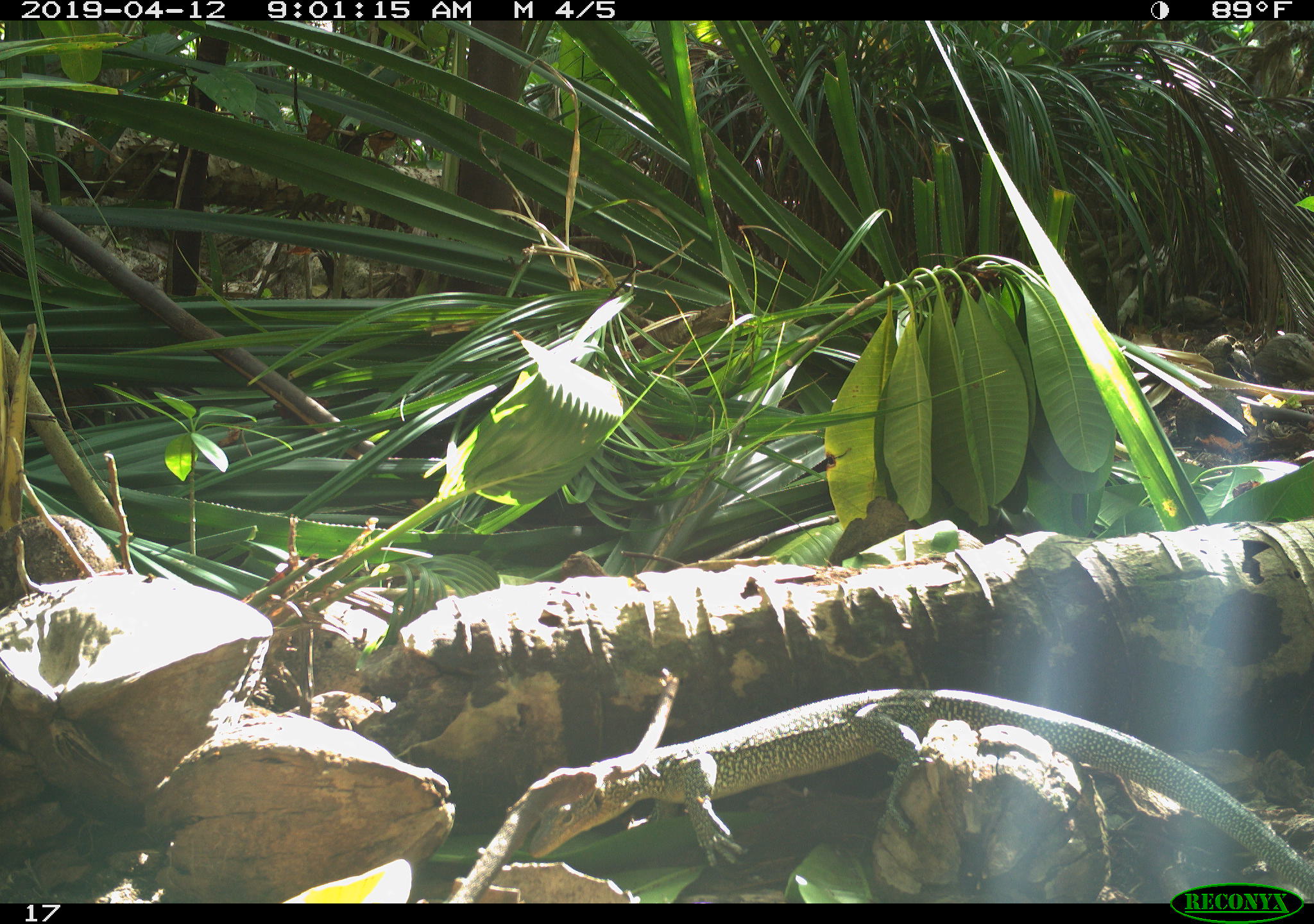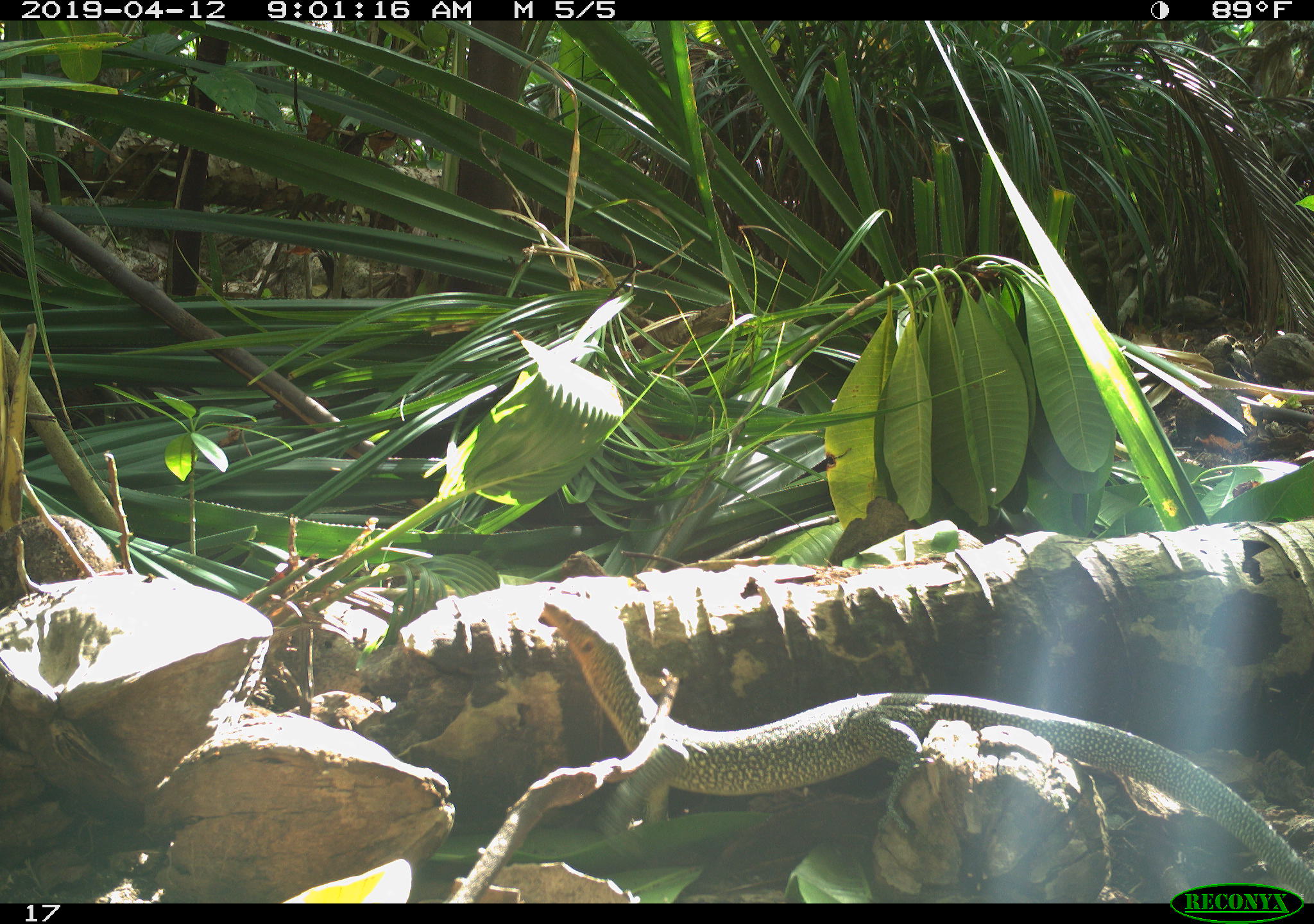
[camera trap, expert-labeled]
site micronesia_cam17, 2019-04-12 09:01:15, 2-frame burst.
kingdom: Animalia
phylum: Chordata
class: Reptilia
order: Squamata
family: Varanidae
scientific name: Varanidae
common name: monitor lizard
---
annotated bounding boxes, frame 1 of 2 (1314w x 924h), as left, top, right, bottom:
monitor lizard: 531, 685, 1314, 884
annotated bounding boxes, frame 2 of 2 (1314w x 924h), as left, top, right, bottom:
monitor lizard: 535, 582, 1314, 885